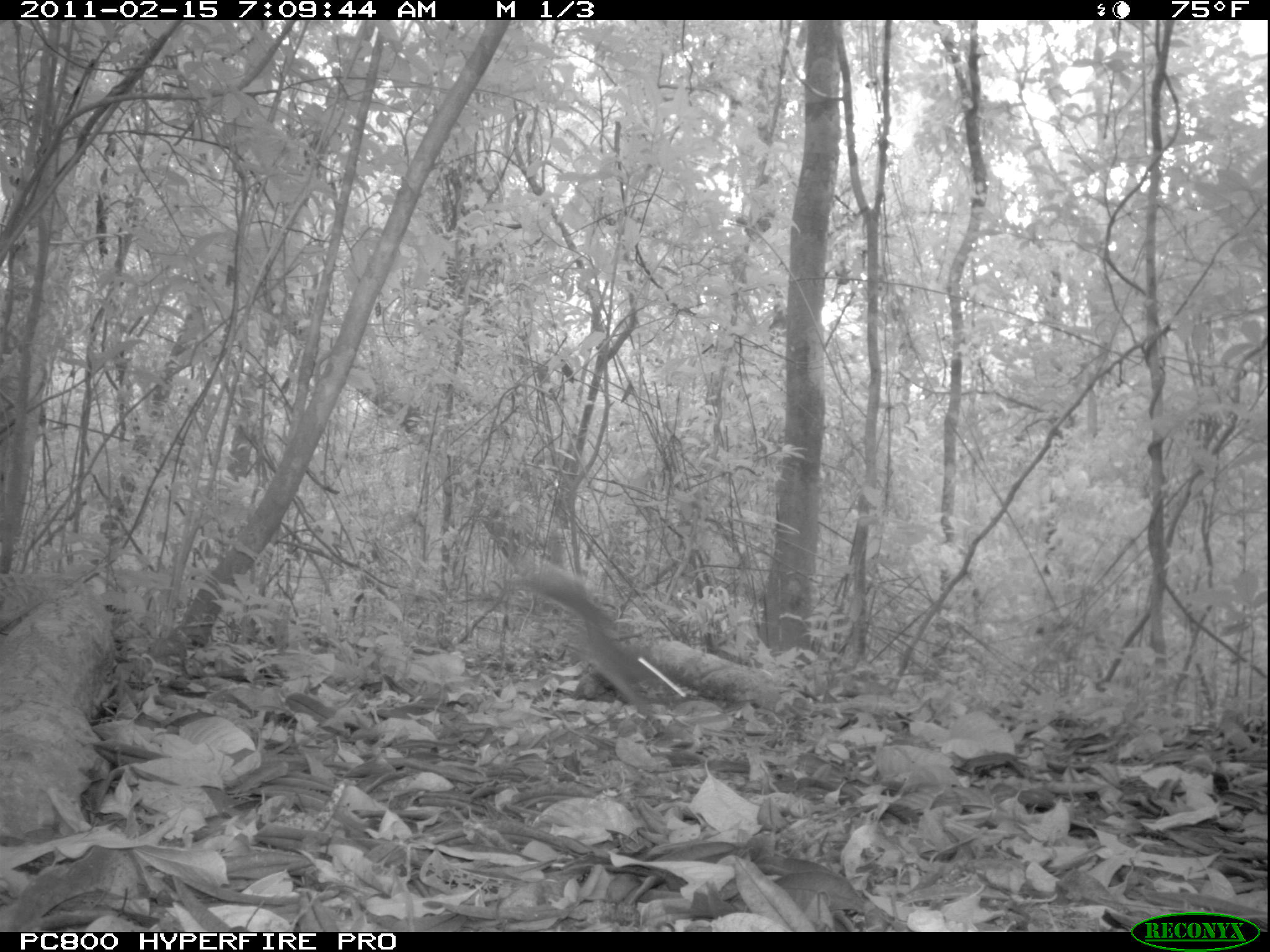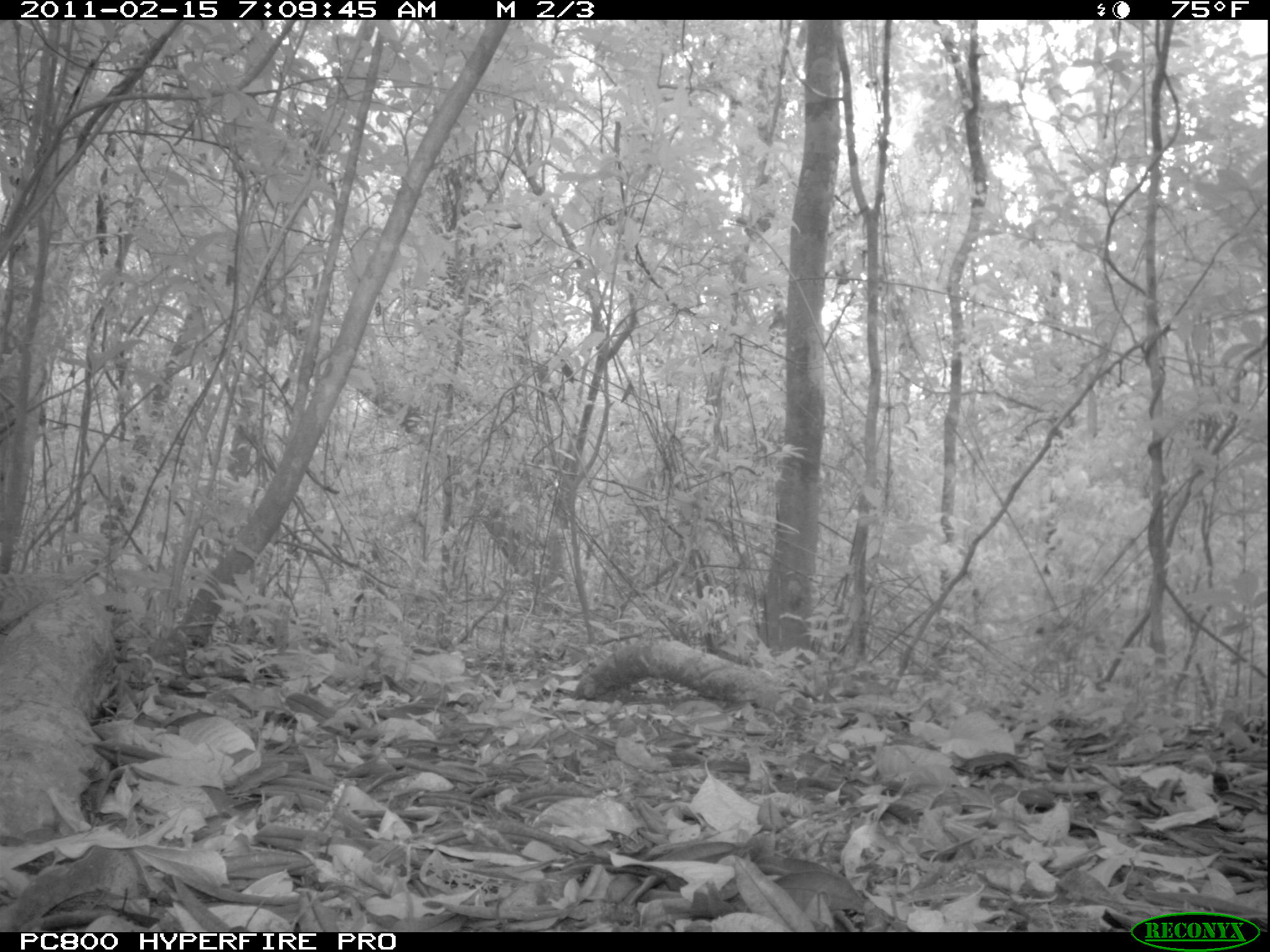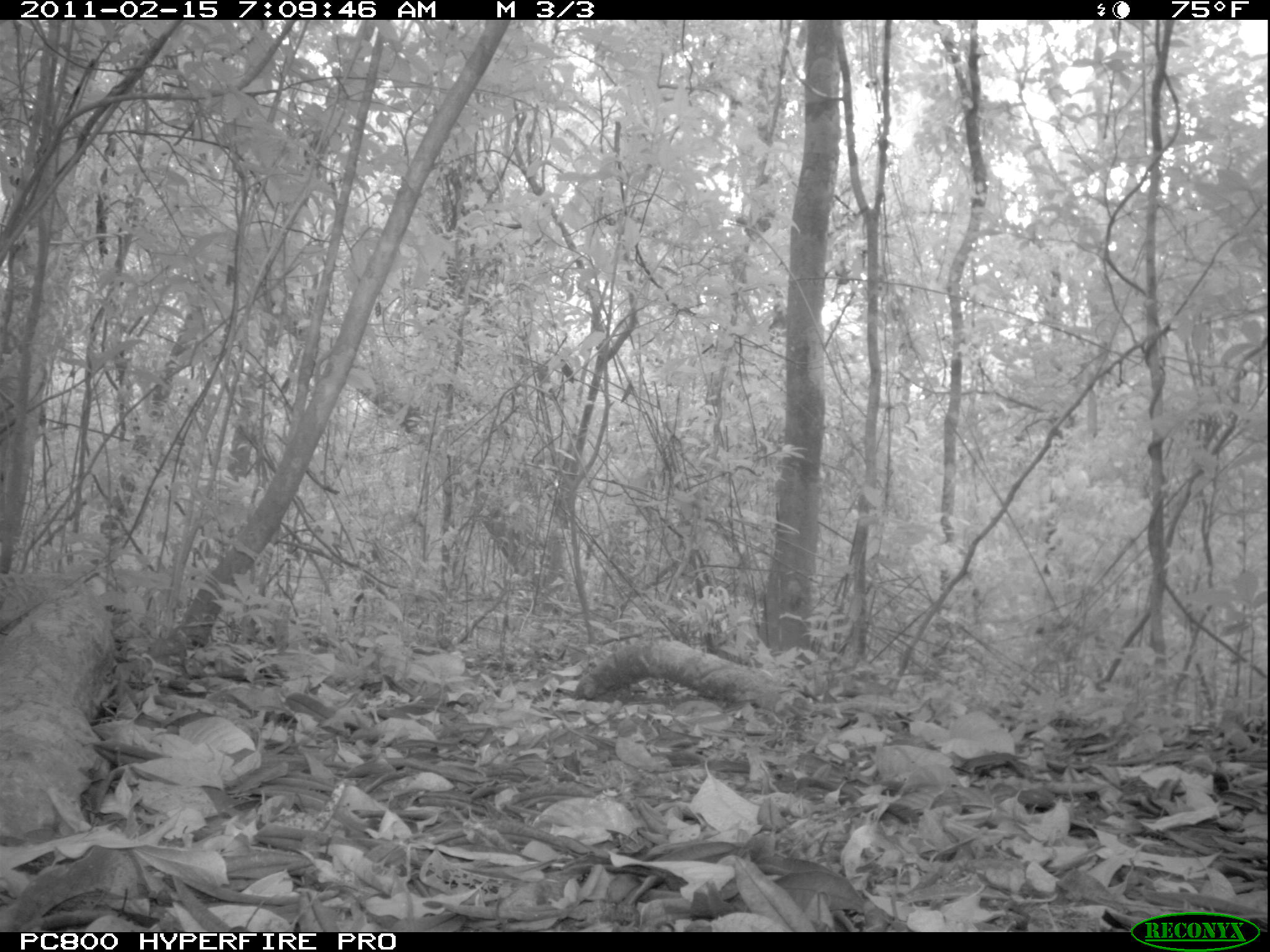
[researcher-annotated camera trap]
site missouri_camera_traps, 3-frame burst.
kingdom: Animalia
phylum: Chordata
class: Mammalia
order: Rodentia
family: Sciuridae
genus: Tamiasciurus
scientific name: Tamiasciurus hudsonicus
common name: red squirrel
Red squirrel (Tamiasciurus hudsonicus). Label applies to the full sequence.